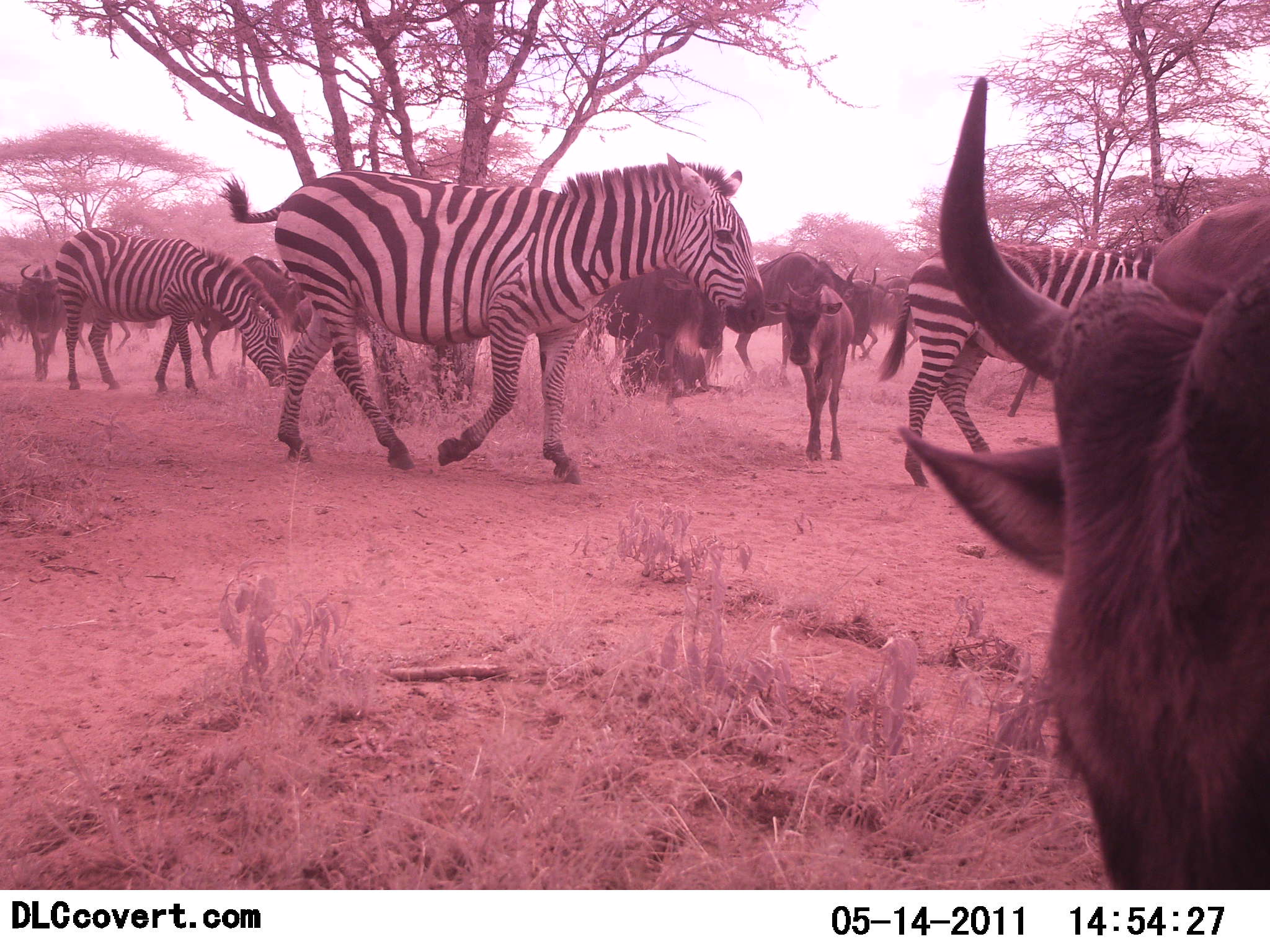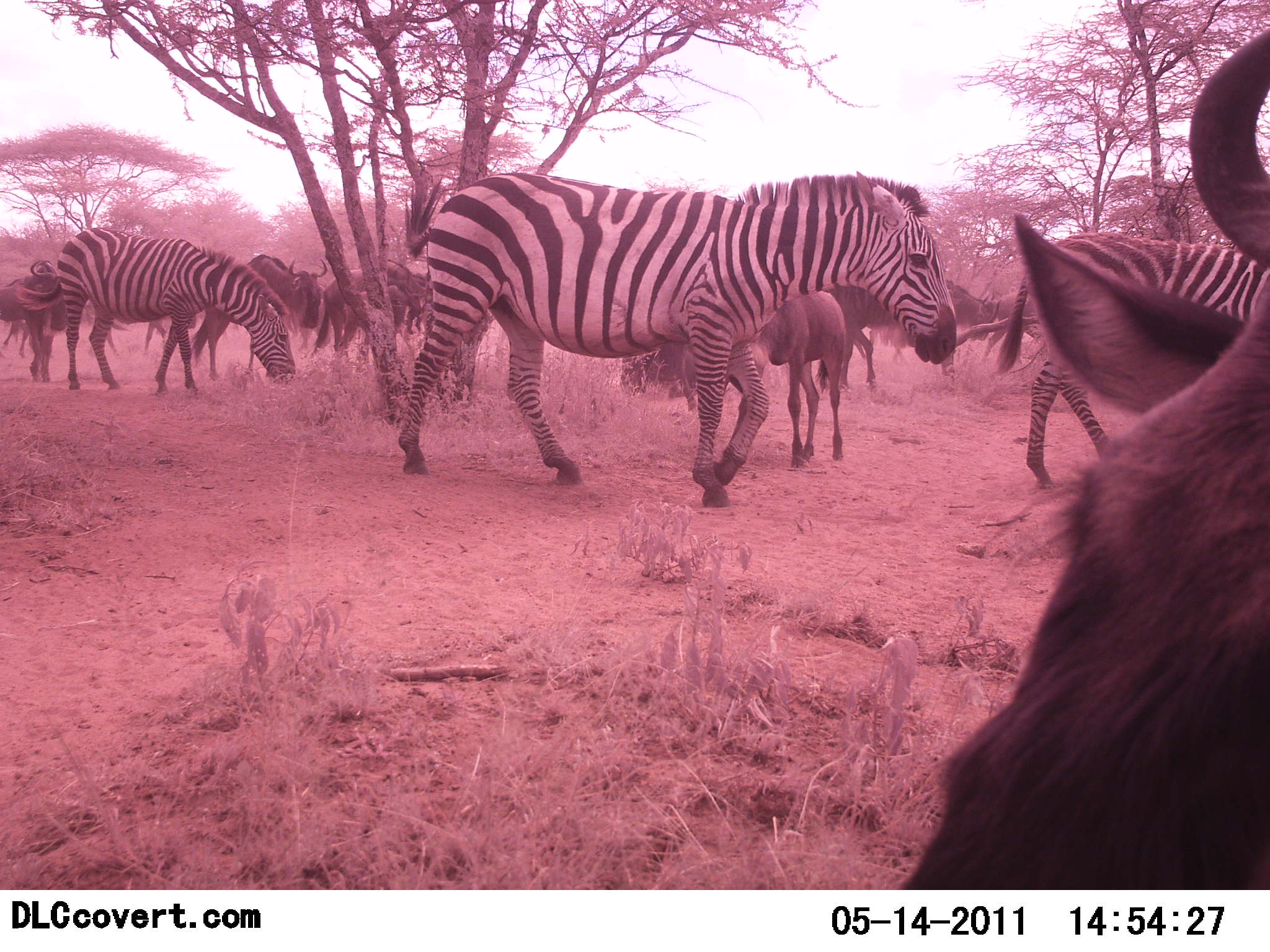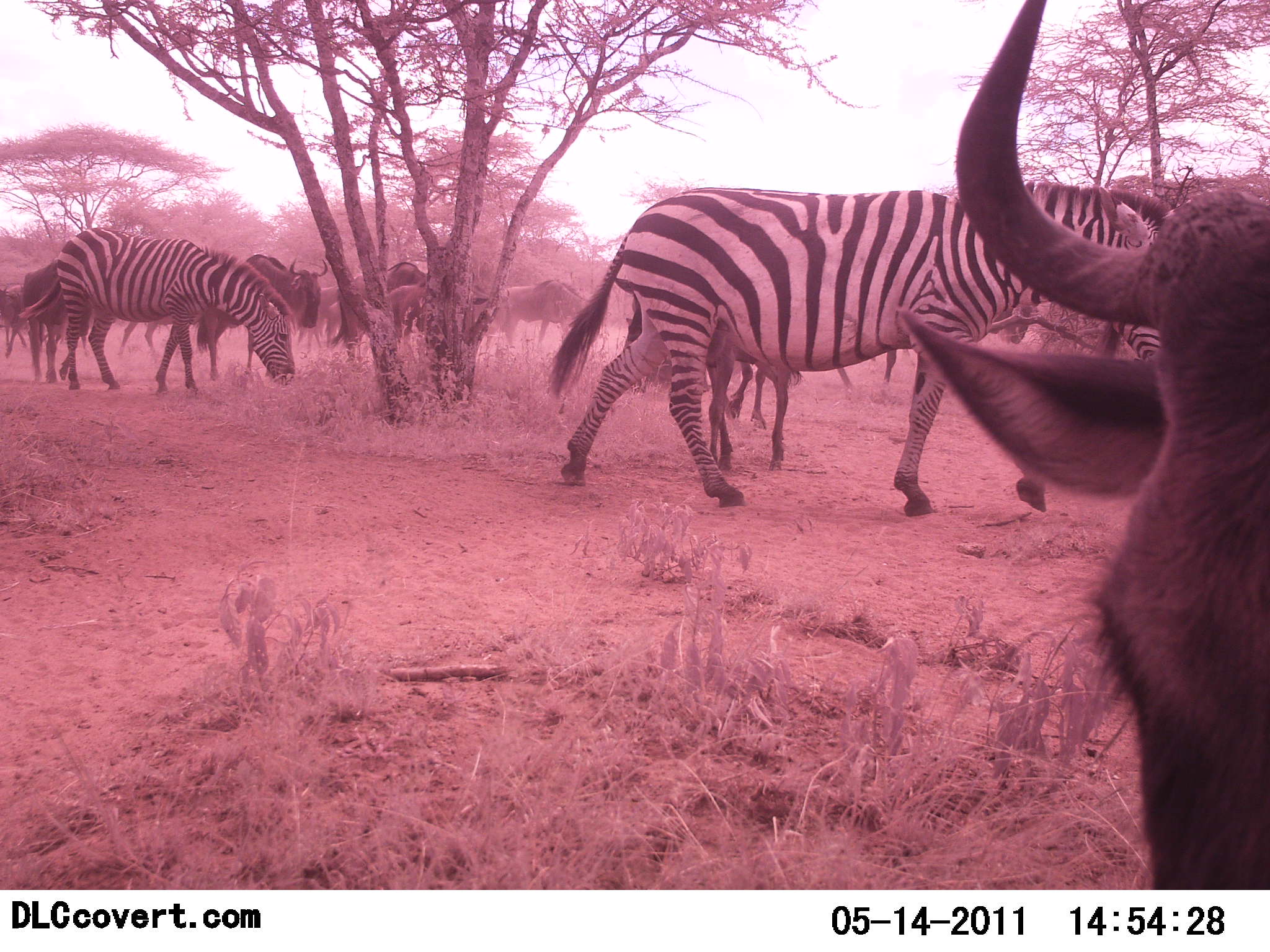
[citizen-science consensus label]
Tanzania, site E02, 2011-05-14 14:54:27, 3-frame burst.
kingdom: Animalia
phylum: Chordata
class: Mammalia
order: Artiodactyla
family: Bovidae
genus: Connochaetes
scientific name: Connochaetes taurinus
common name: blue wildebeest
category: wildebeest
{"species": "wildebeest (blue wildebeest) (Connochaetes taurinus)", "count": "11-50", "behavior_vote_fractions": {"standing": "62%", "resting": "15%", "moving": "54%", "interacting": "8%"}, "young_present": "38%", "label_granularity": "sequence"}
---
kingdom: Animalia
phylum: Chordata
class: Mammalia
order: Perissodactyla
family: Equidae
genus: Equus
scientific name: Equus quagga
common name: plains zebra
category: zebra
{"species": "zebra (plains zebra) (Equus quagga)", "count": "3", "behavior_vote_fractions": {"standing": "8%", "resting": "0%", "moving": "92%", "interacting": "0%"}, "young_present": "0%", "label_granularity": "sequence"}